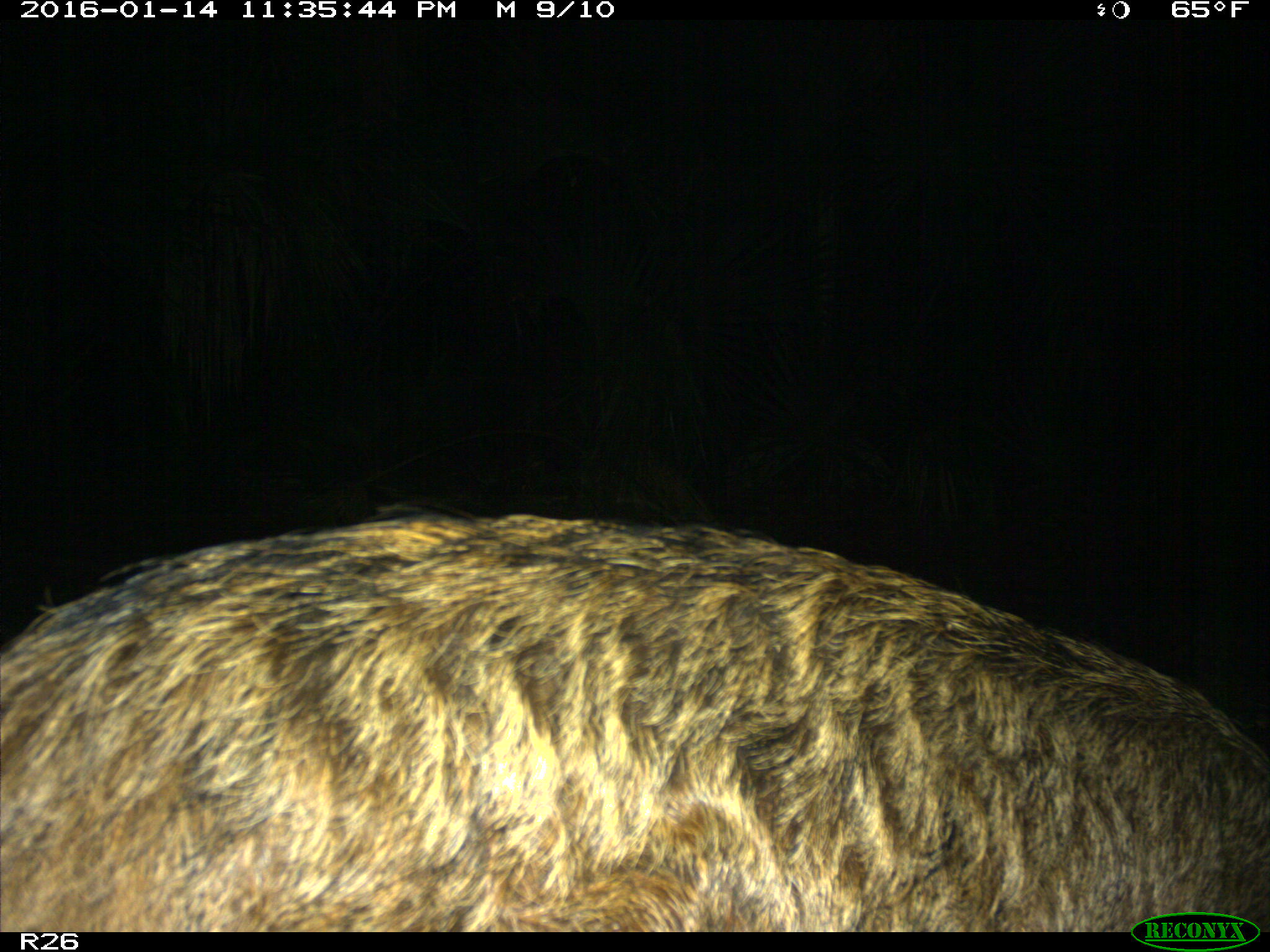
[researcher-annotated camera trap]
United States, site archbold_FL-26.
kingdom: Animalia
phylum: Chordata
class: Mammalia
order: Artiodactyla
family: Suidae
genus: Sus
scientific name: Sus scrofa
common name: wild boar